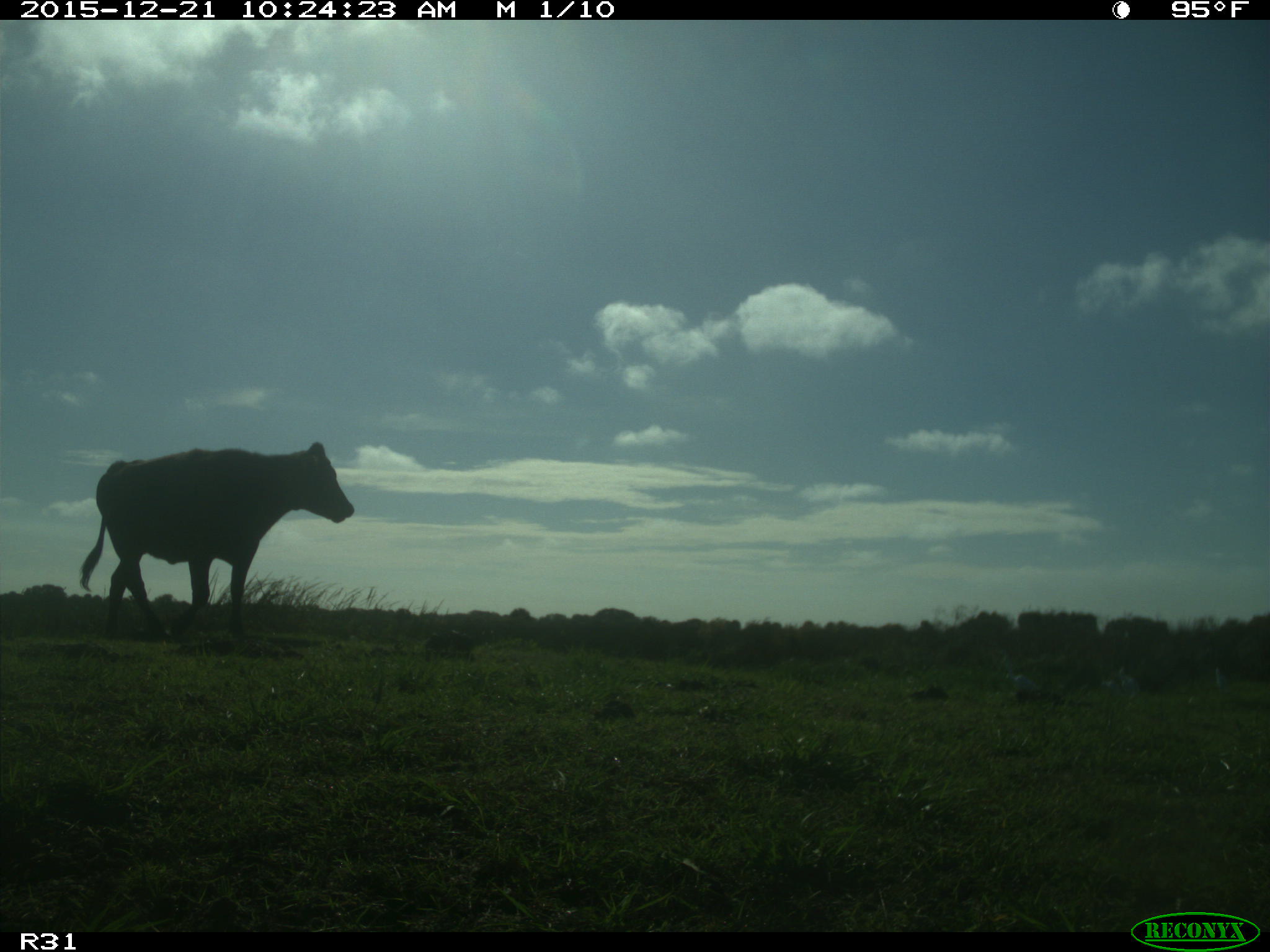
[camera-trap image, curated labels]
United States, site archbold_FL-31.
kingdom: Animalia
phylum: Chordata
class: Mammalia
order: Artiodactyla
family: Bovidae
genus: Bos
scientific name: Bos taurus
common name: domestic cow